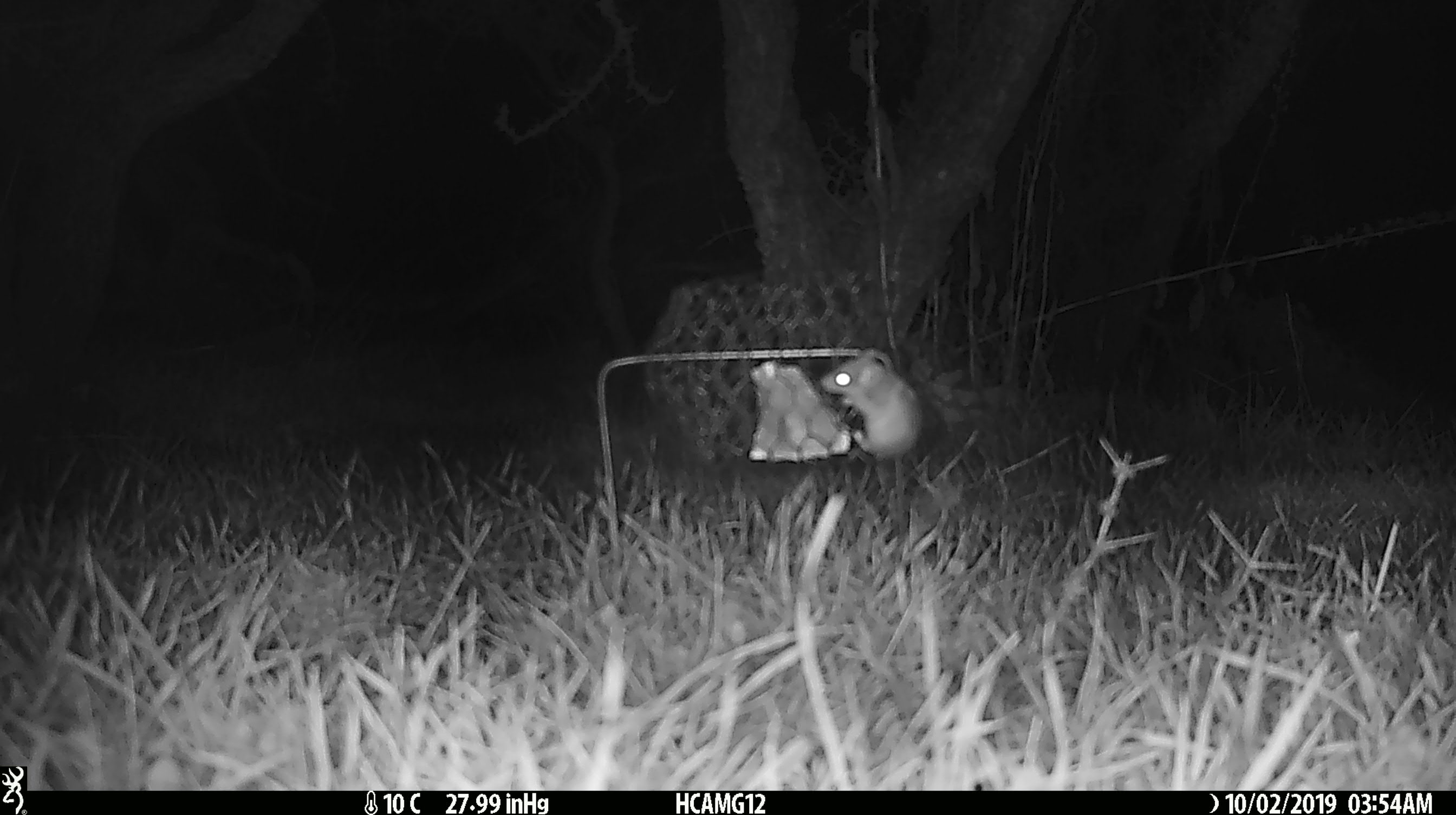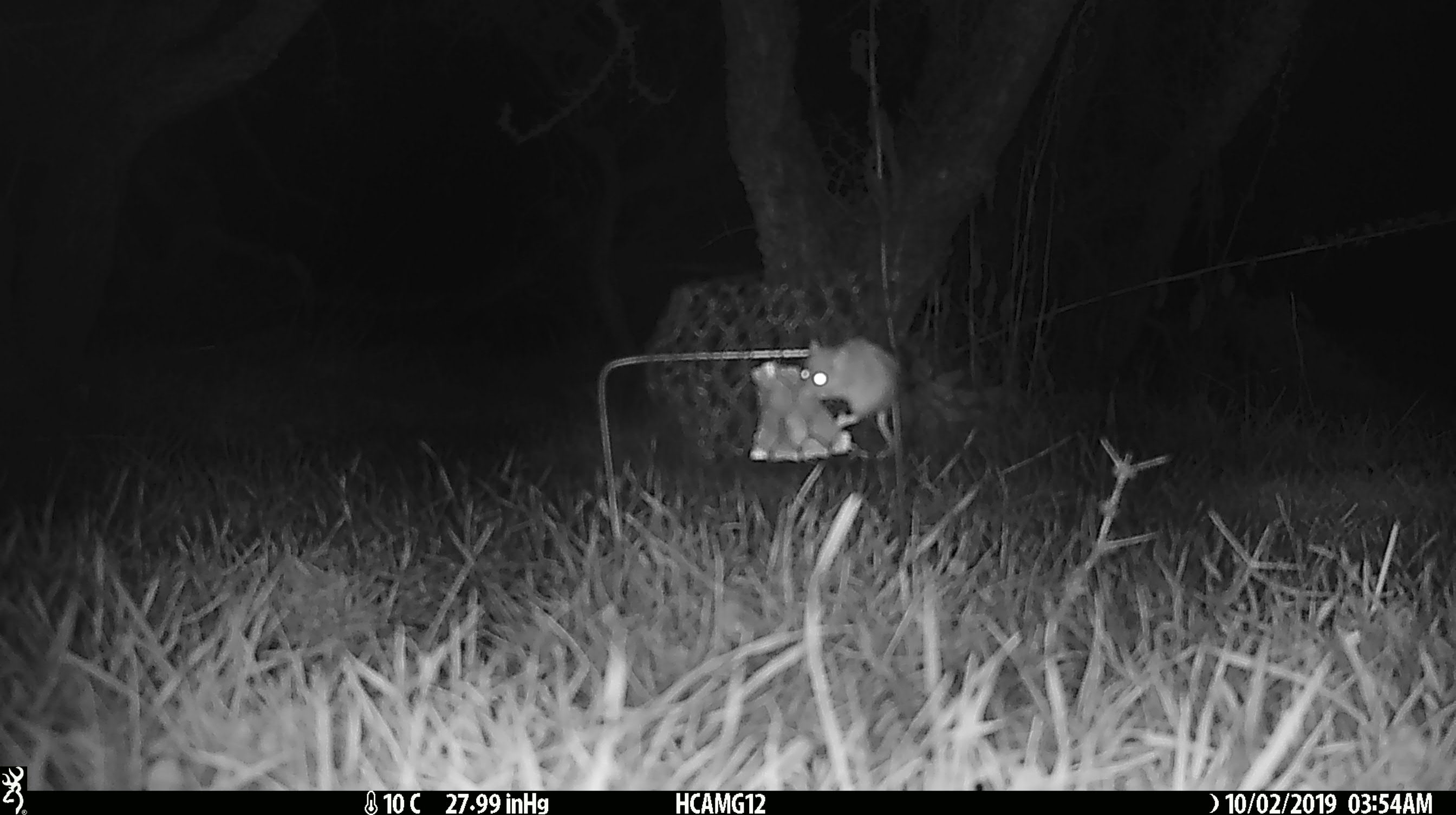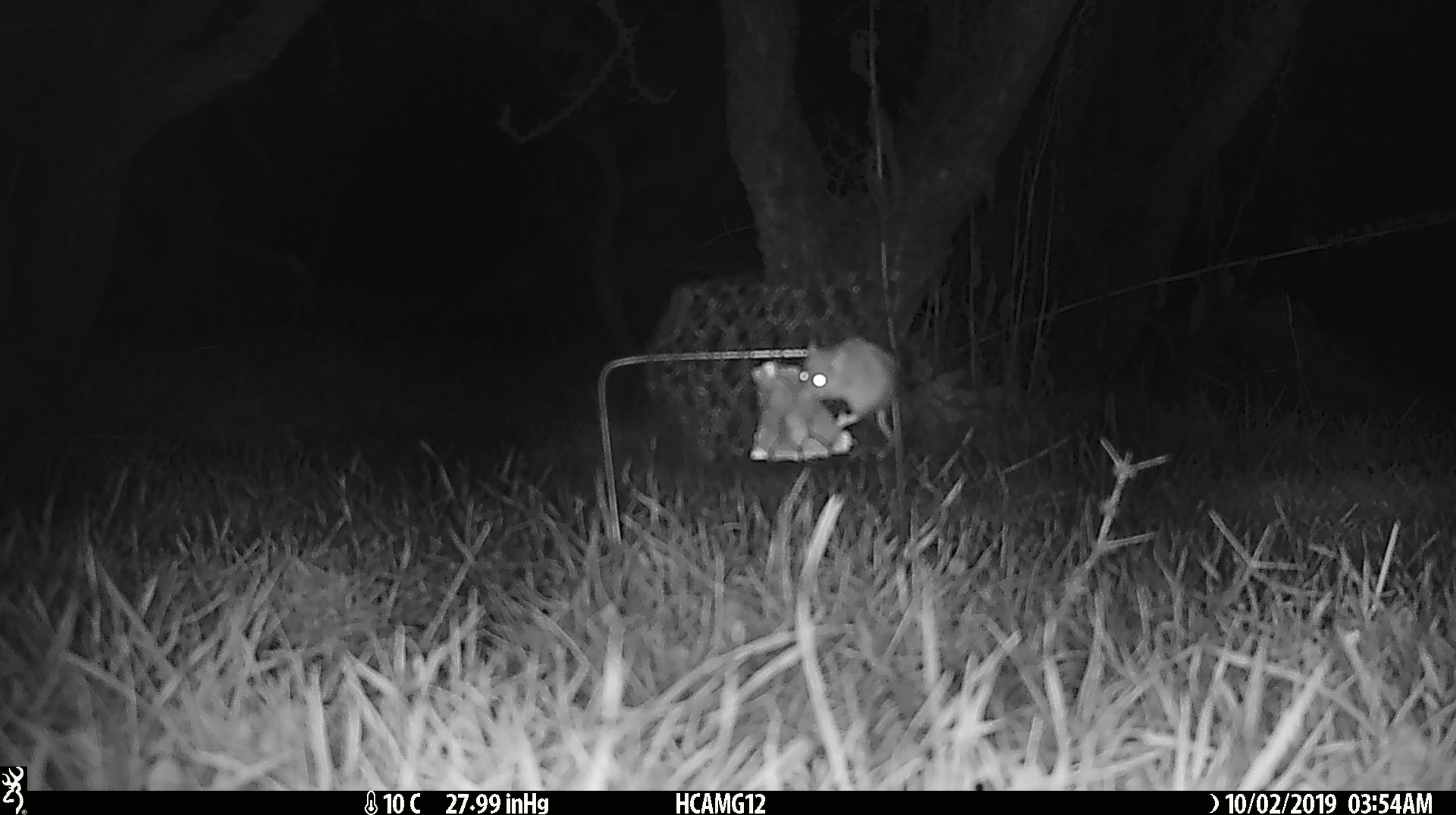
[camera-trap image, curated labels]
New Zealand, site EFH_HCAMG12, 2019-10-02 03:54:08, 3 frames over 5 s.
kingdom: Animalia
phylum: Chordata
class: Mammalia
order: Rodentia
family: Muridae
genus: Mus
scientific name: Mus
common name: mouse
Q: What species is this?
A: Mouse (Mus).